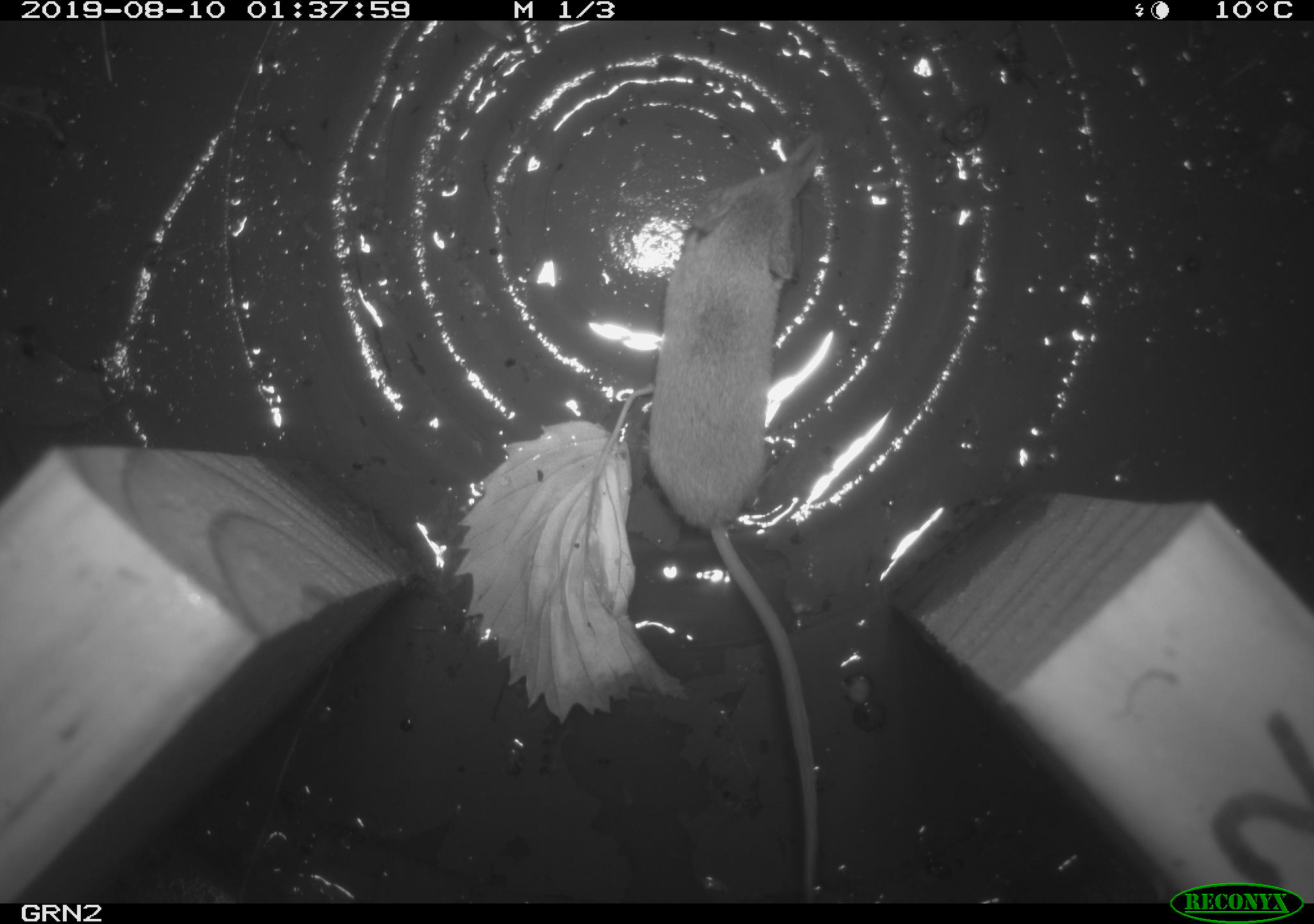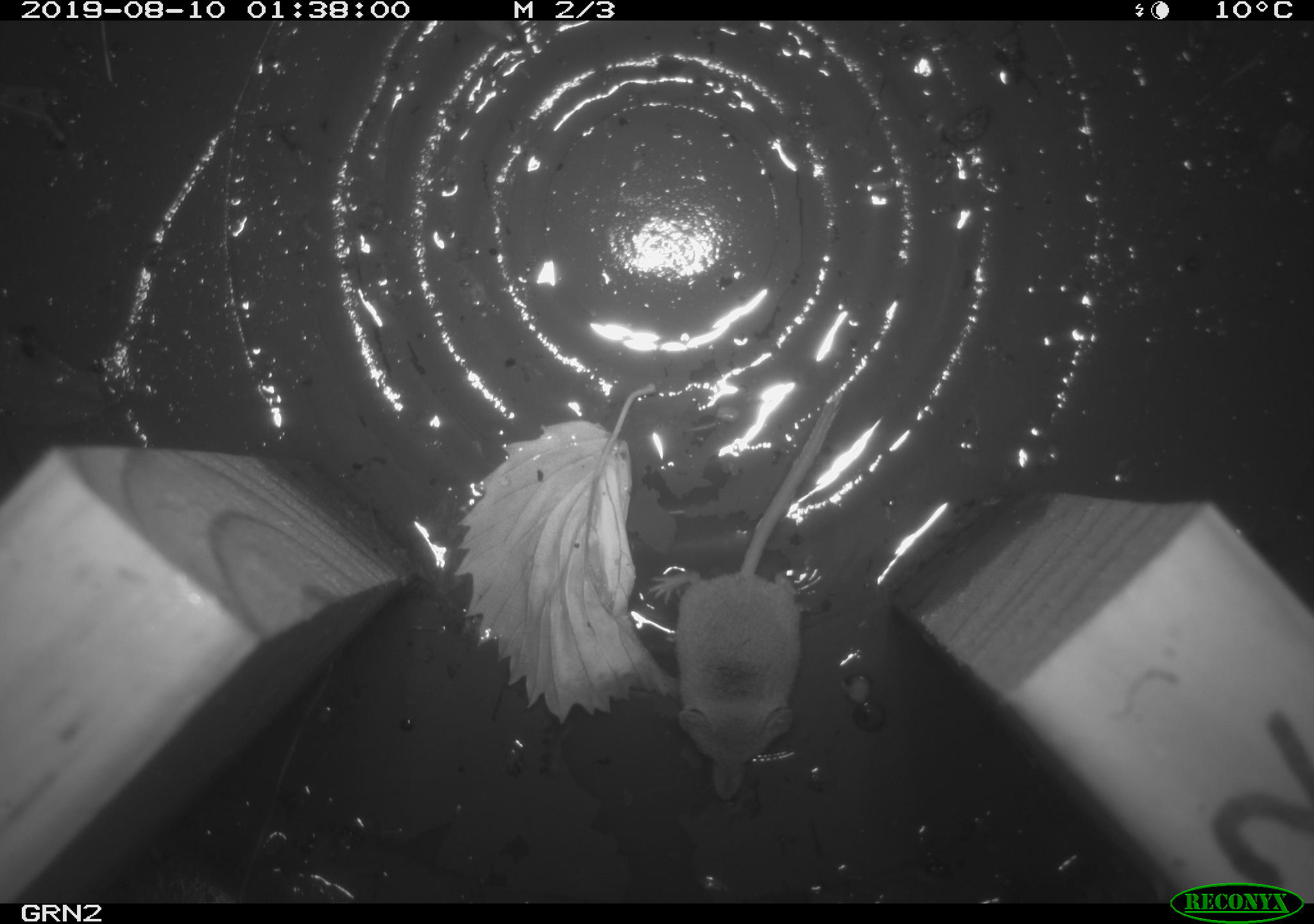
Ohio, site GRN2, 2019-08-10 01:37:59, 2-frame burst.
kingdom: Animalia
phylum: Chordata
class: Mammalia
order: Eulipotyphla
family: Soricidae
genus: Sorex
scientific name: Sorex cinereus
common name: masked shrew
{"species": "masked shrew (Sorex cinereus)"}